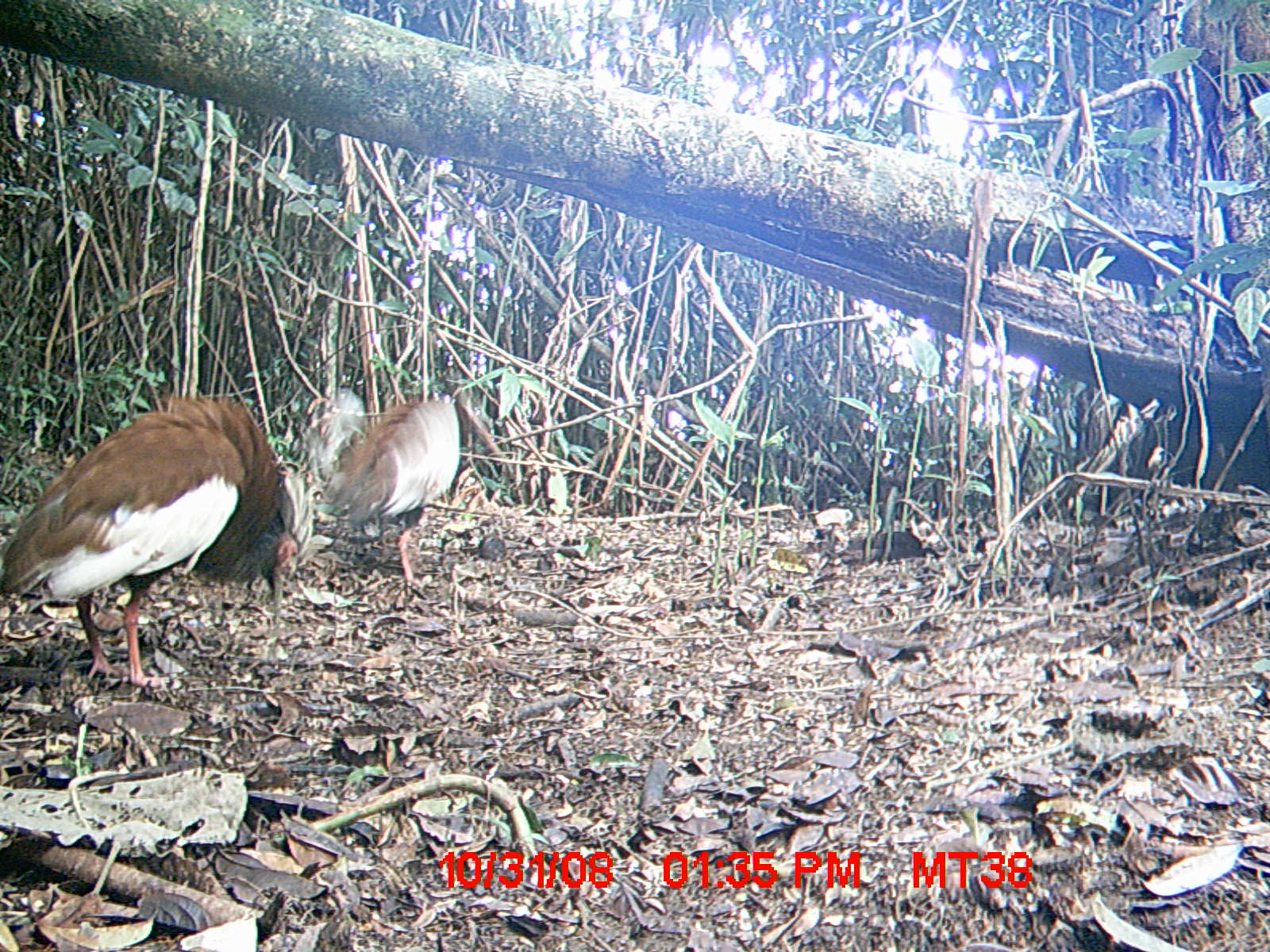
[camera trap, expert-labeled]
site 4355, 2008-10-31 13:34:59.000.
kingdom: Animalia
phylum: Chordata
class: Aves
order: Cuculiformes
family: Cuculidae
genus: Coua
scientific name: Coua serriana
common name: red-breasted coua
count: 2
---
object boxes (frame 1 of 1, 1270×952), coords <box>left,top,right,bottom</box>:
coua serriana: <box>0,387,310,684</box>; <box>308,387,461,599</box>